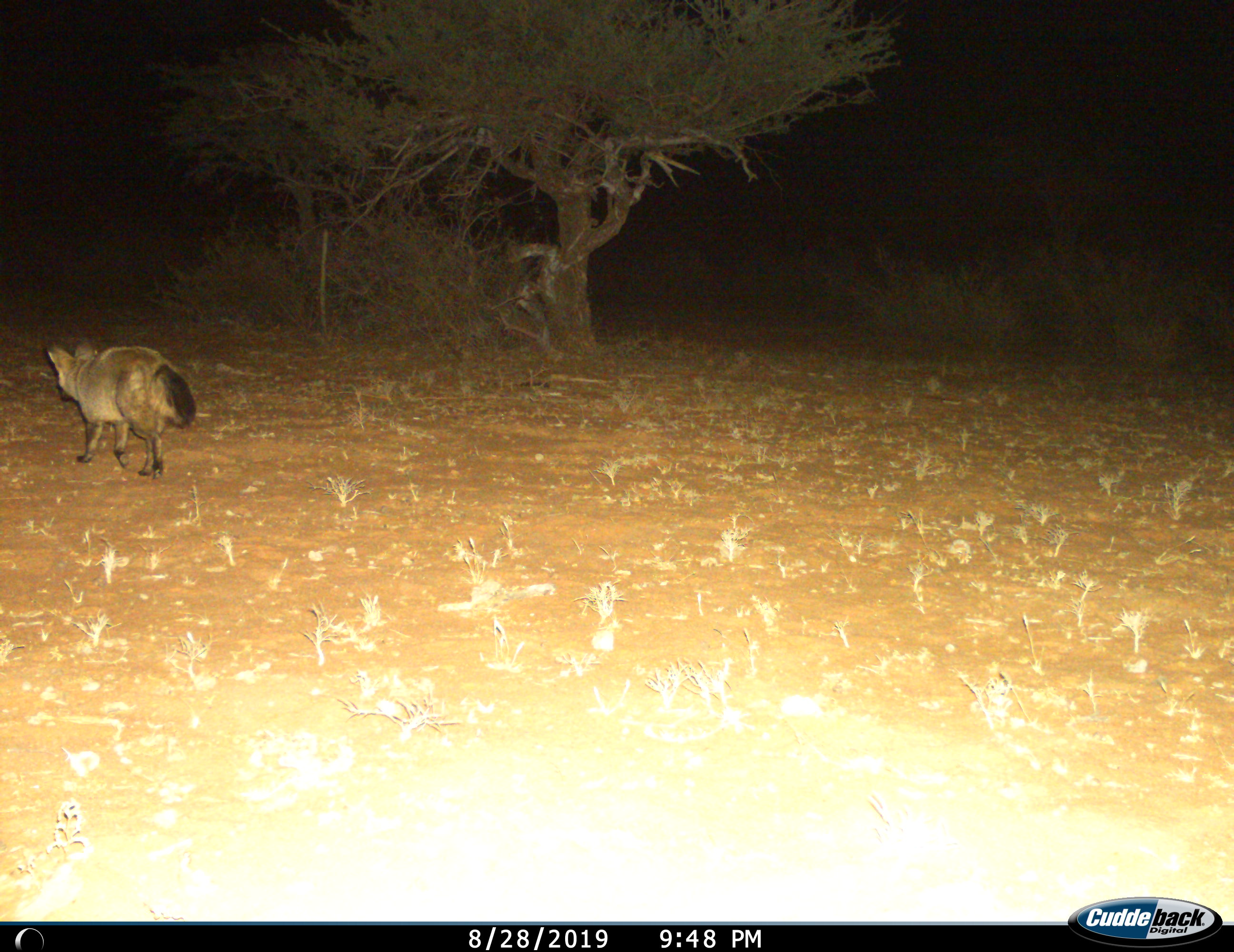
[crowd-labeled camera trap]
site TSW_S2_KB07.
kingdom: Animalia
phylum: Chordata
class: Mammalia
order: Carnivora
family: Canidae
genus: Otocyon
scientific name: Otocyon megalotis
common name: bat-eared fox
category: foxbateared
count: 1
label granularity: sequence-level